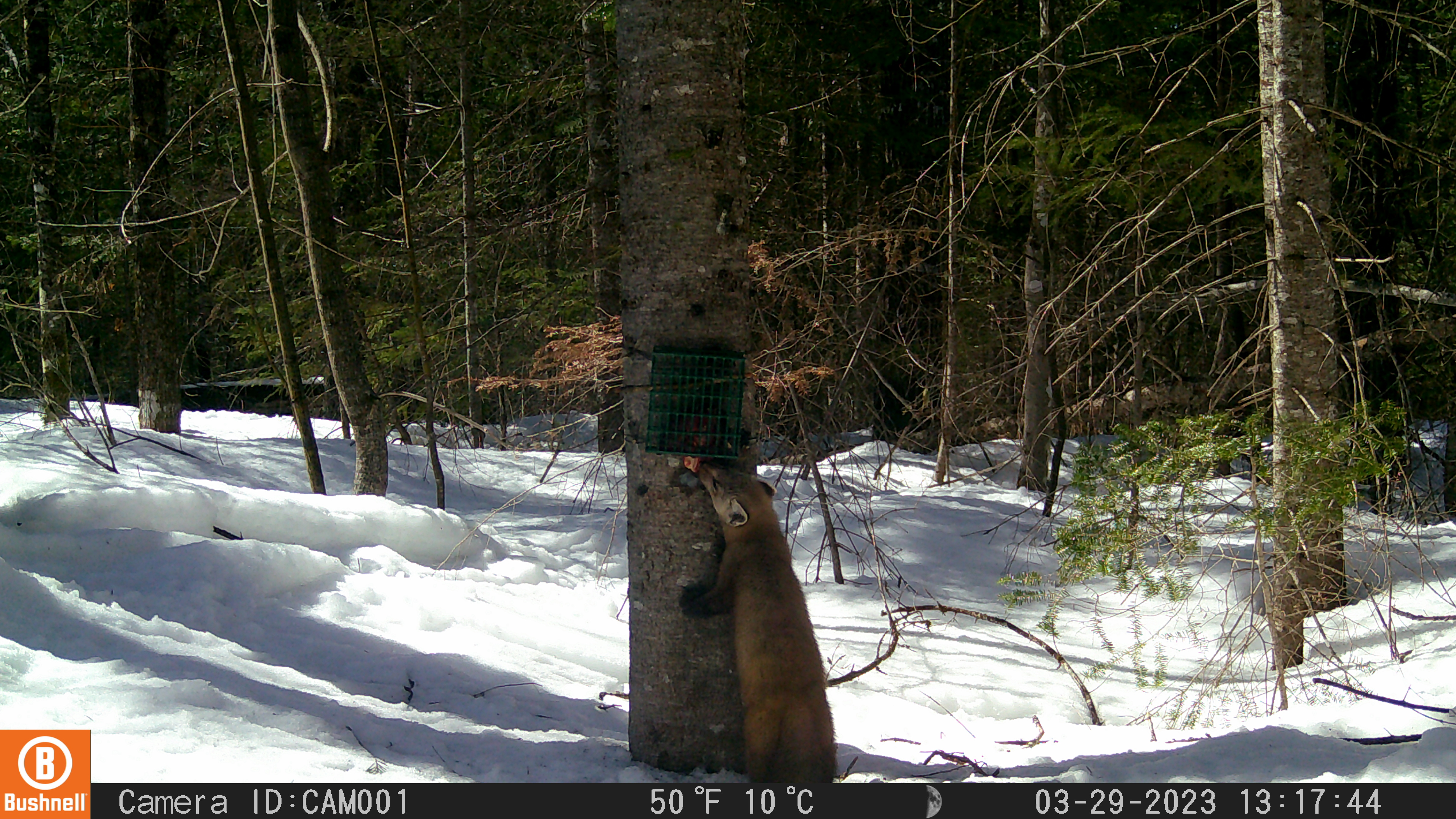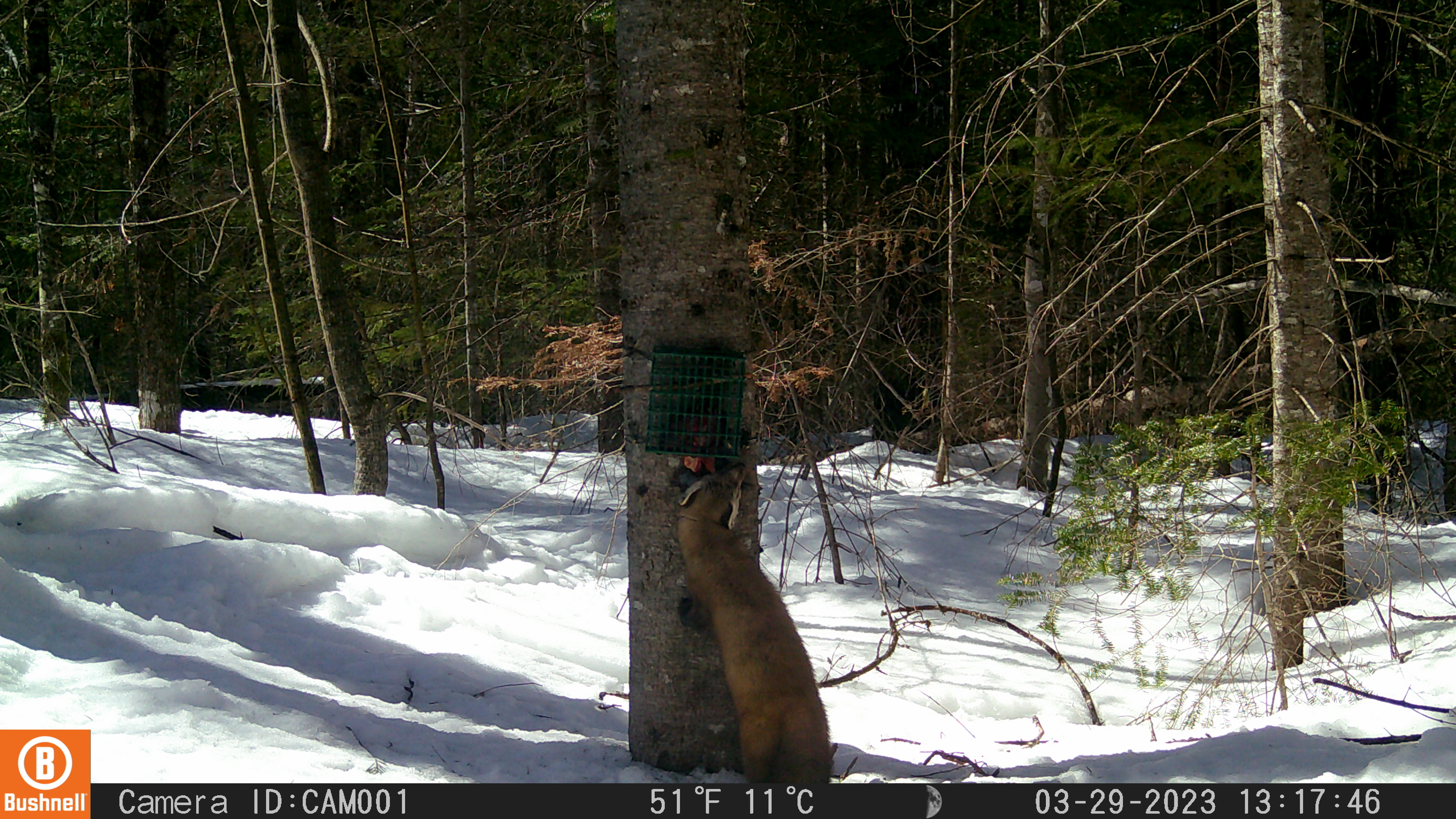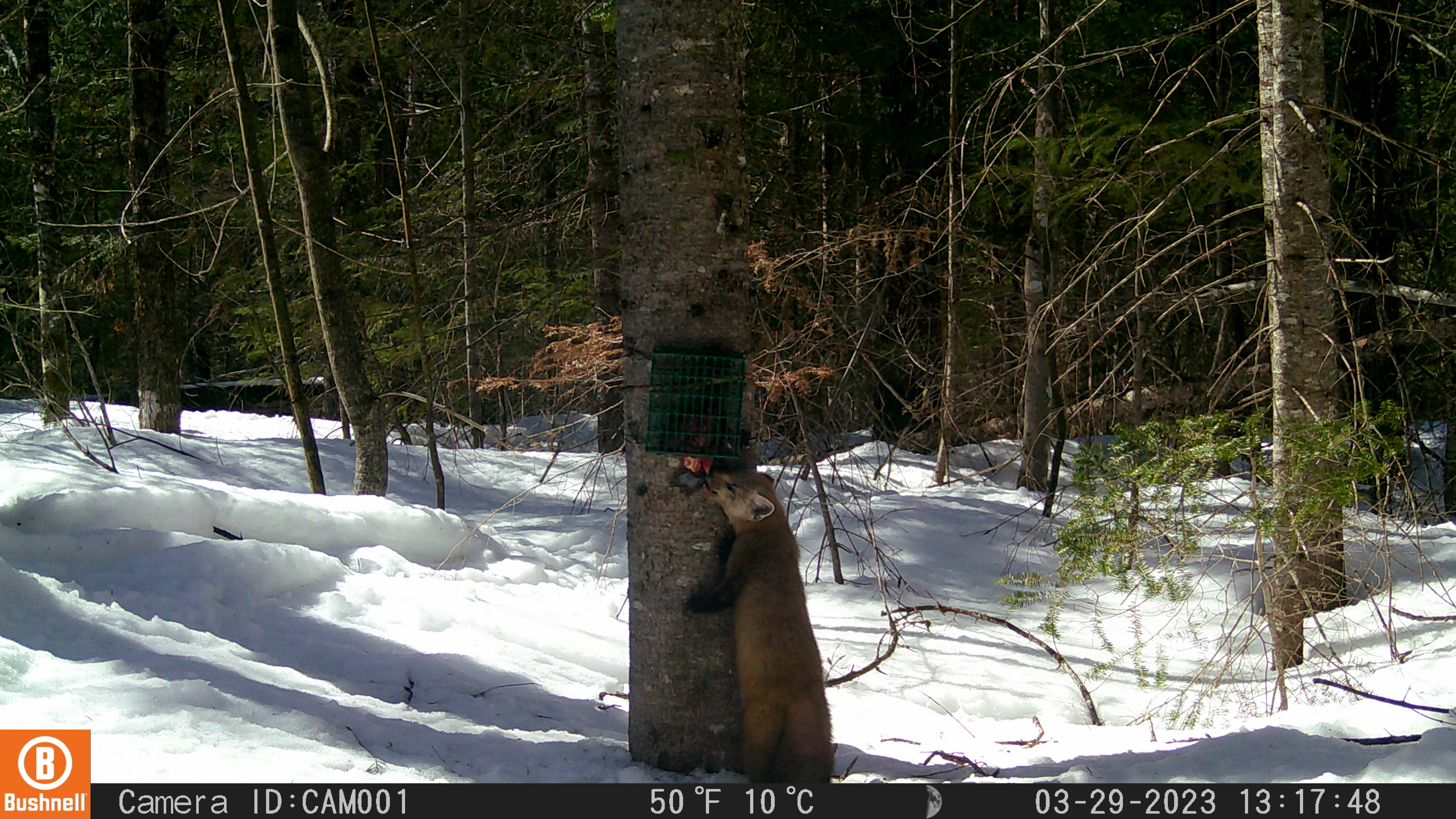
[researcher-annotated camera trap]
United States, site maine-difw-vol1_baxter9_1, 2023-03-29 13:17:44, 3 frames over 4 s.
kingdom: Animalia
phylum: Chordata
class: Mammalia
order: Carnivora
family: Mustelidae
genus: Martes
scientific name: Martes americana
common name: american marten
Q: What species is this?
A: American marten (Martes americana).